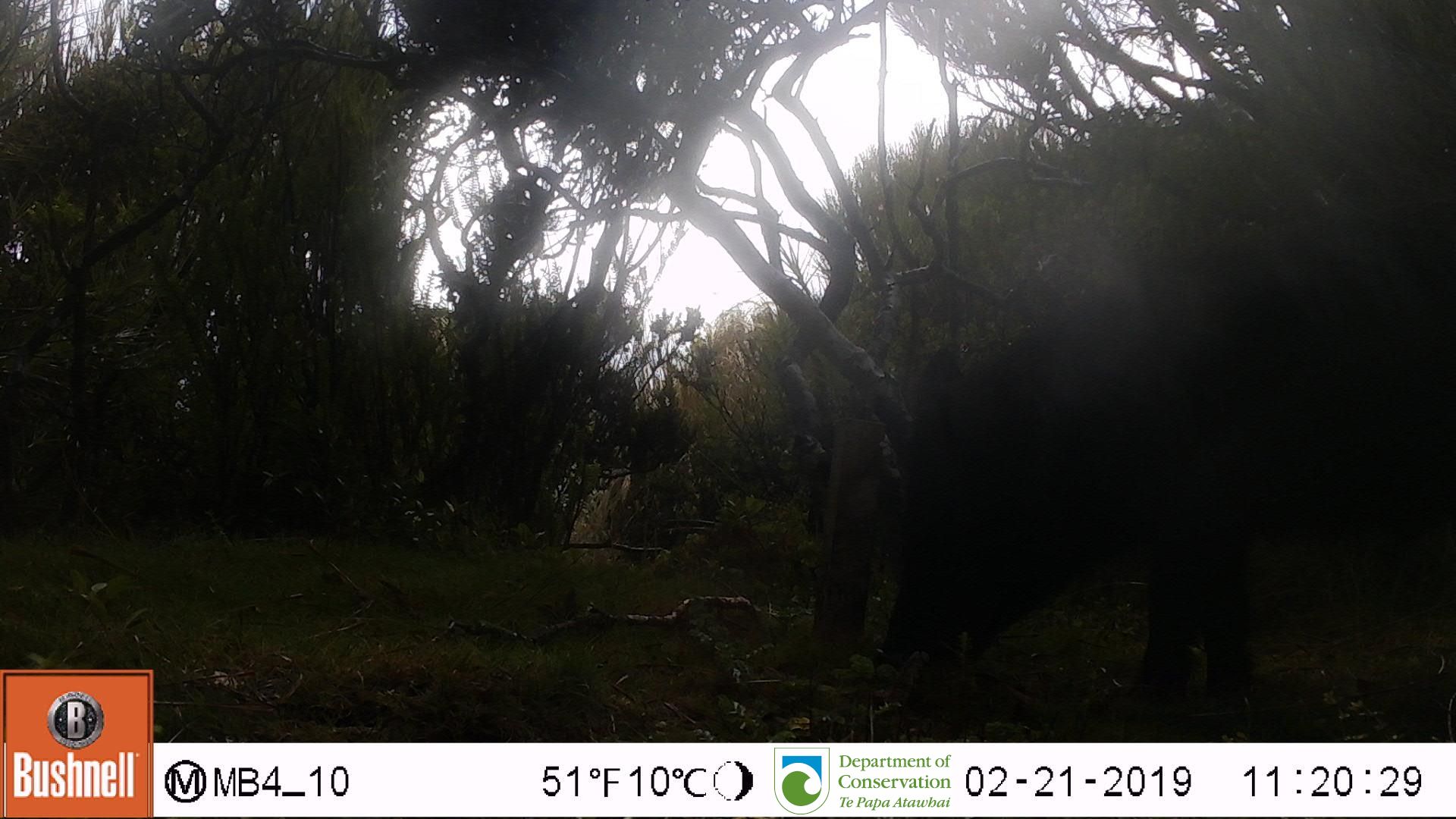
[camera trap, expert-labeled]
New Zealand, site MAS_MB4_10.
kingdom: Animalia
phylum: Chordata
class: Mammalia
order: Artiodactyla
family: Suidae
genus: Sus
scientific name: Sus scrofa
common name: pig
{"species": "pig (Sus scrofa)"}